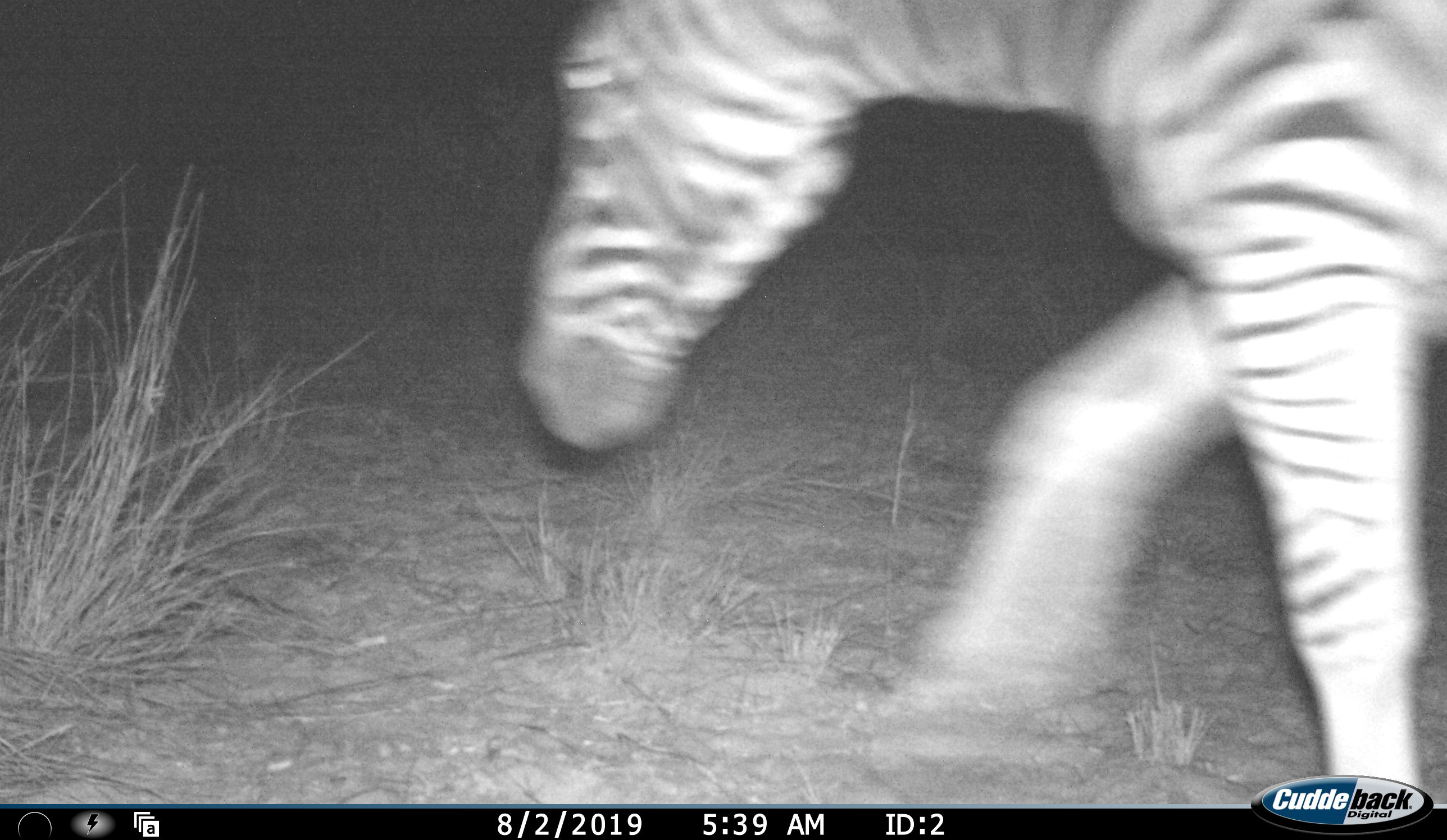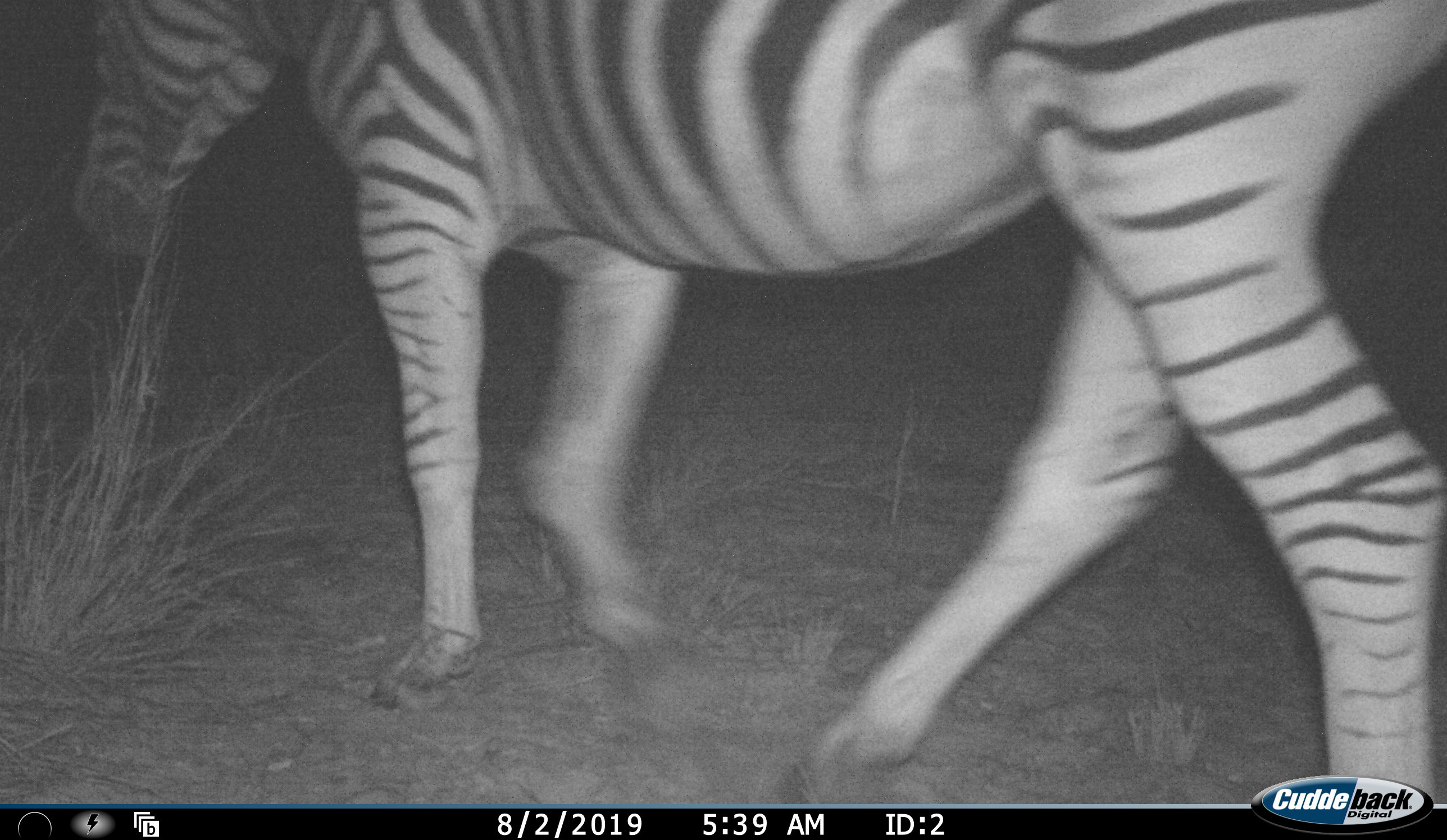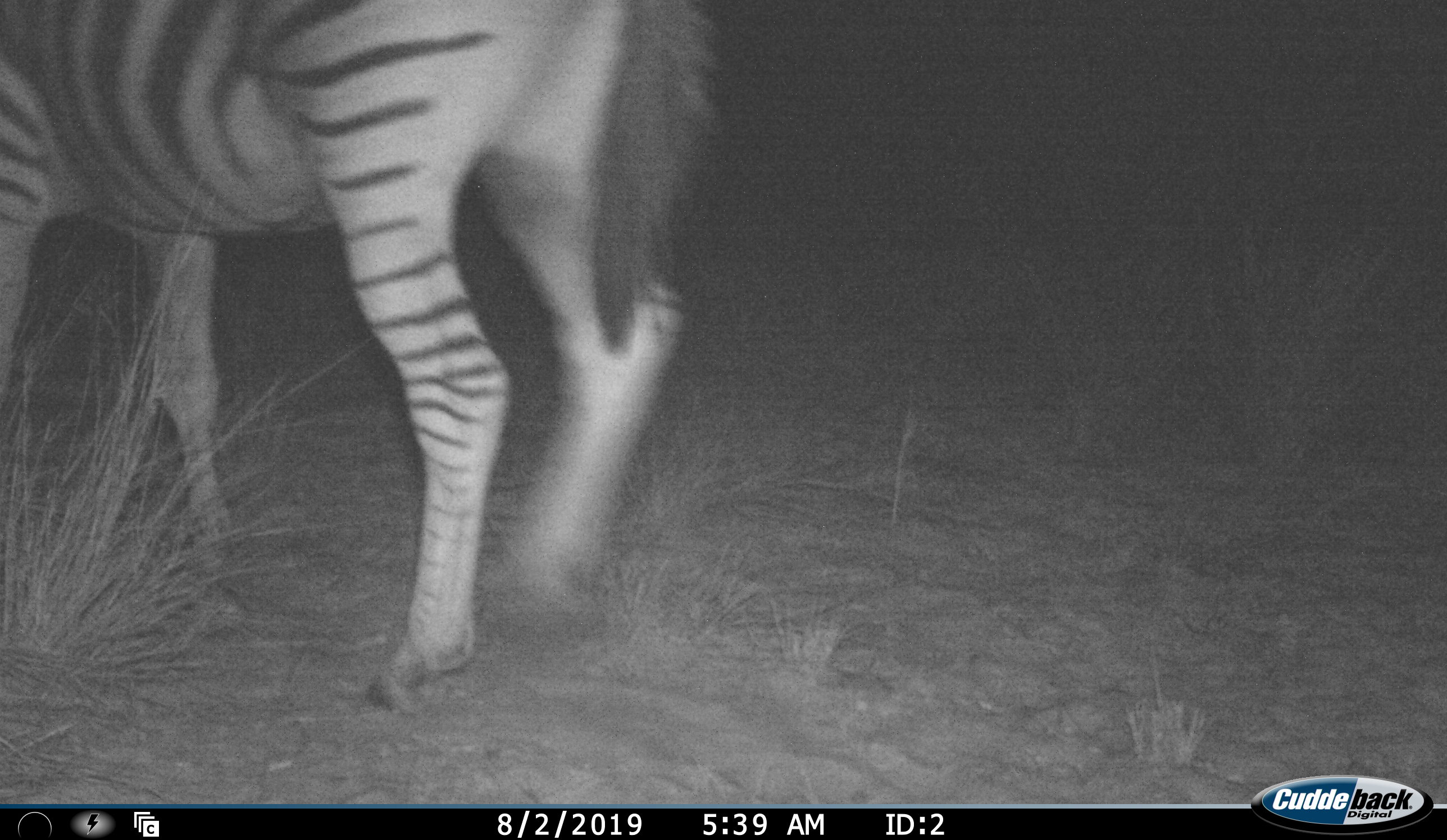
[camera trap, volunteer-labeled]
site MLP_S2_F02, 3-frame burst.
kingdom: Animalia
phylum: Chordata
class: Mammalia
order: Perissodactyla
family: Equidae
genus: Equus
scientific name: Equus quagga burchellii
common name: burchell's zebra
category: zebraburchells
Zebraburchells (burchell's zebra) (Equus quagga burchellii), count 1. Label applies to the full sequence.